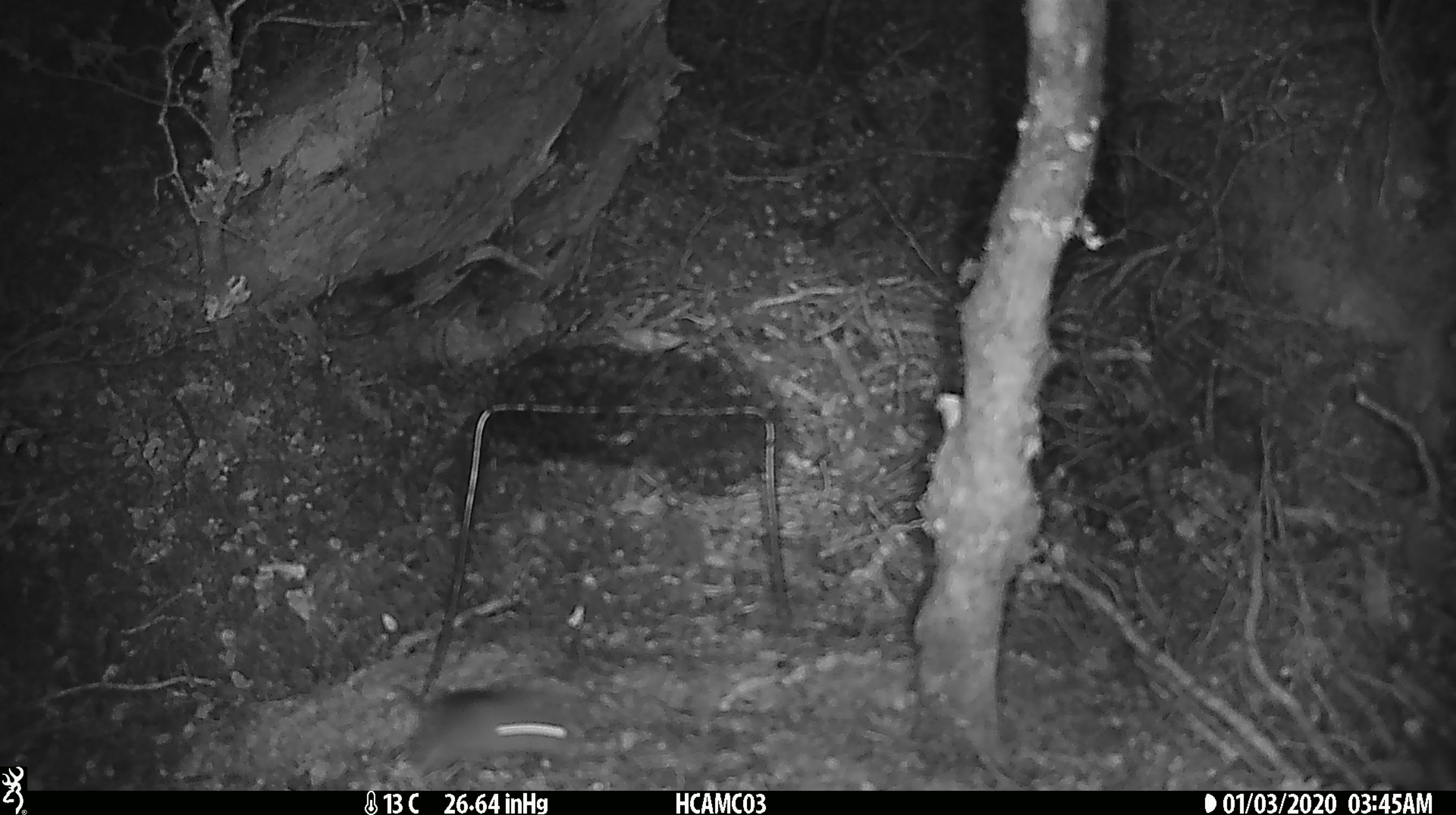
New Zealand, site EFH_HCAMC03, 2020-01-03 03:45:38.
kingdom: Animalia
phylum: Chordata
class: Mammalia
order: Rodentia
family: Muridae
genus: Mus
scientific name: Mus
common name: mouse